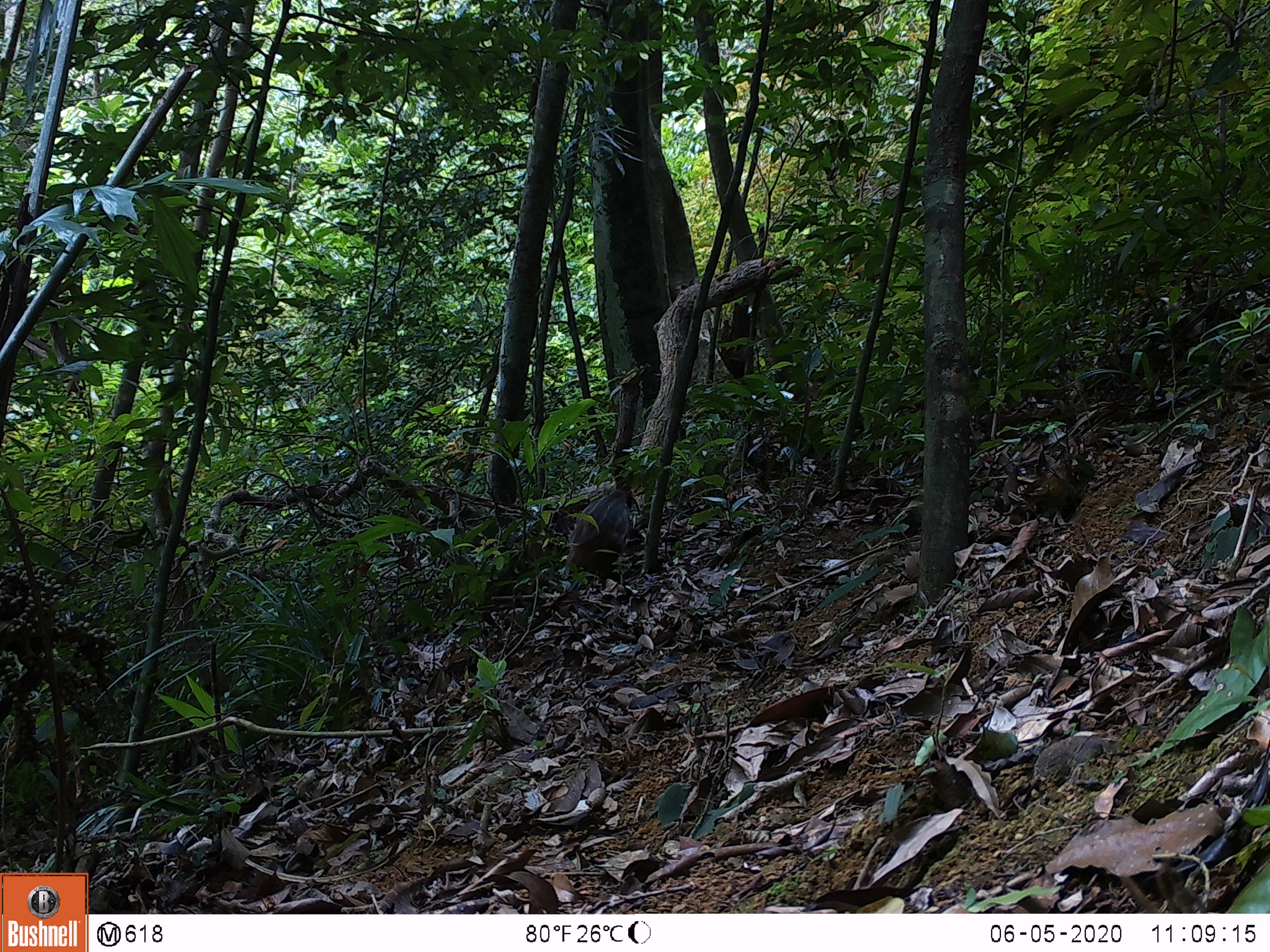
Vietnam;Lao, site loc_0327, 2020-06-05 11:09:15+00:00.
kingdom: Animalia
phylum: Chordata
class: Mammalia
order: Artiodactyla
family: Suidae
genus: Sus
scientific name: Sus scrofa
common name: eurasian wild pig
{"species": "eurasian wild pig (Sus scrofa)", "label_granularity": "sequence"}